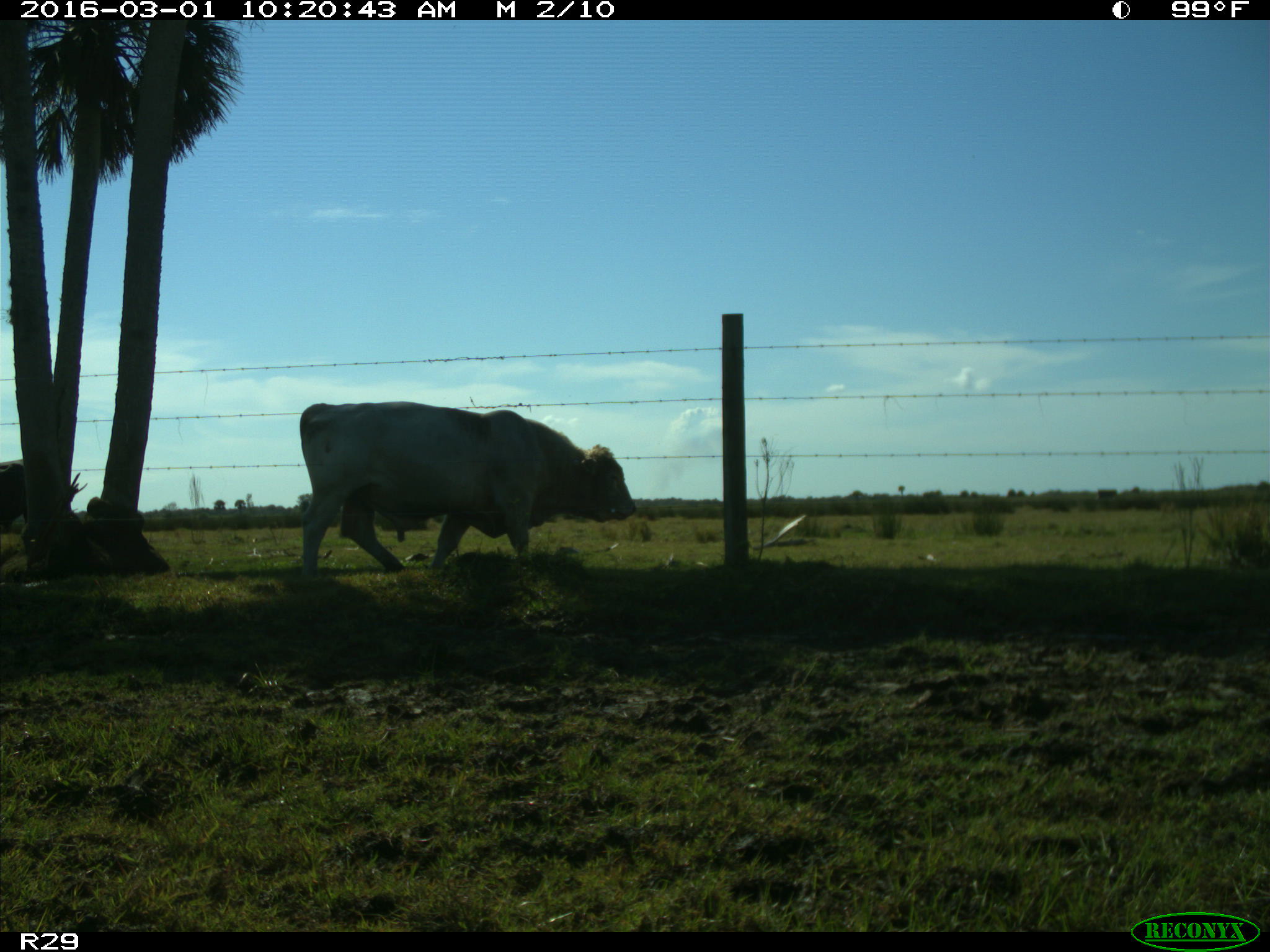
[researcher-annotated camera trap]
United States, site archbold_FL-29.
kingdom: Animalia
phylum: Chordata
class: Mammalia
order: Artiodactyla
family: Bovidae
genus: Bos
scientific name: Bos taurus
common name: domestic cow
Bos taurus (domestic cow).